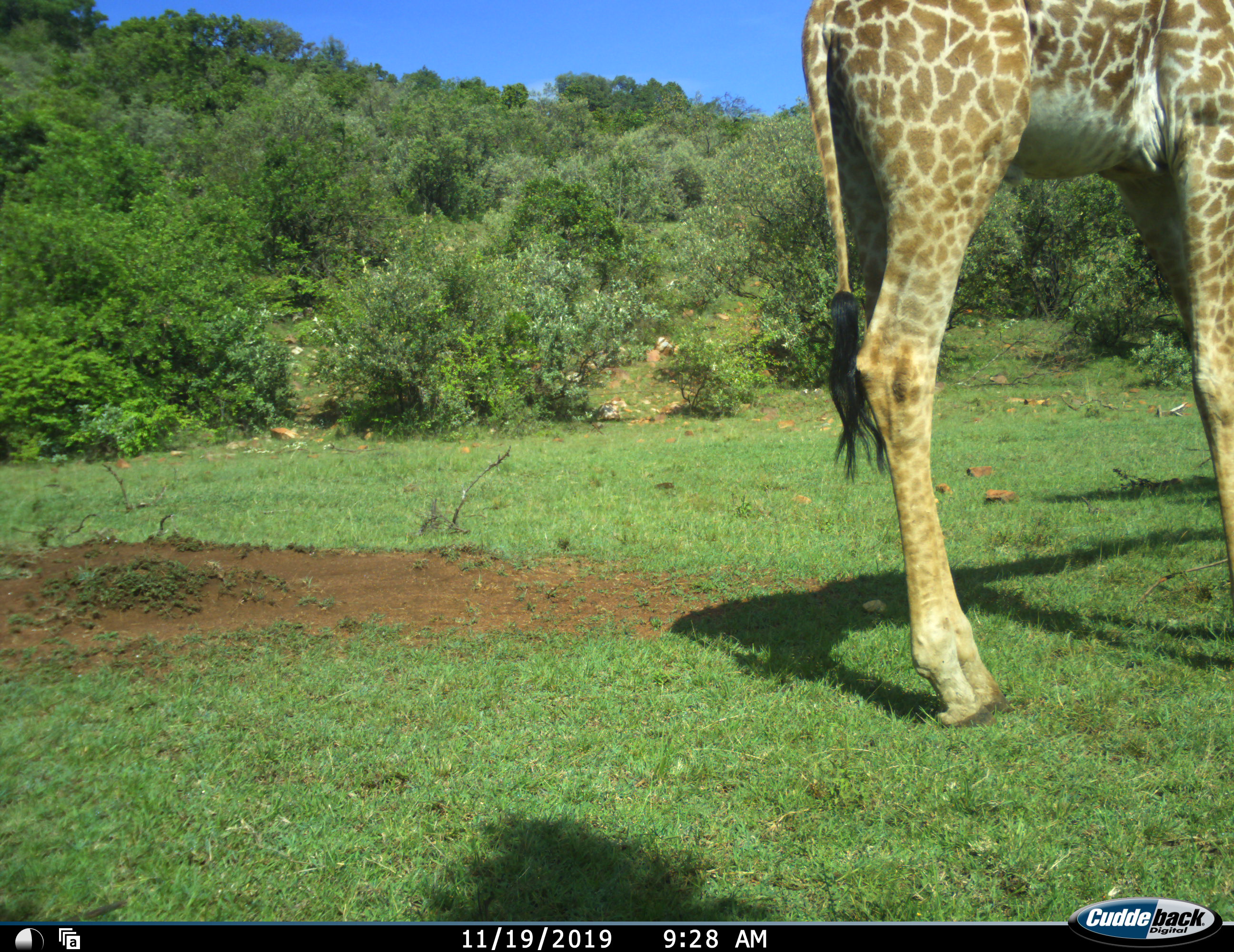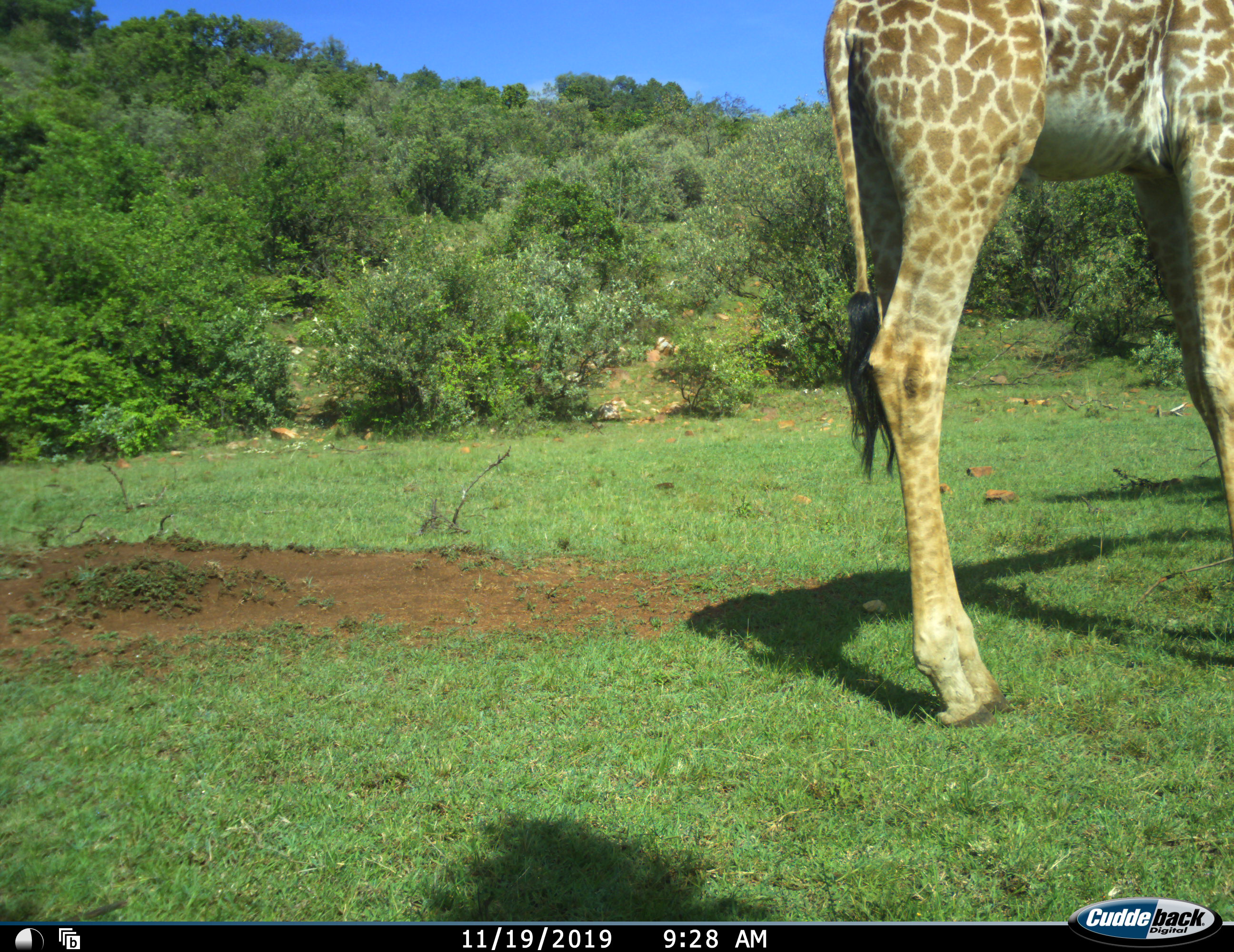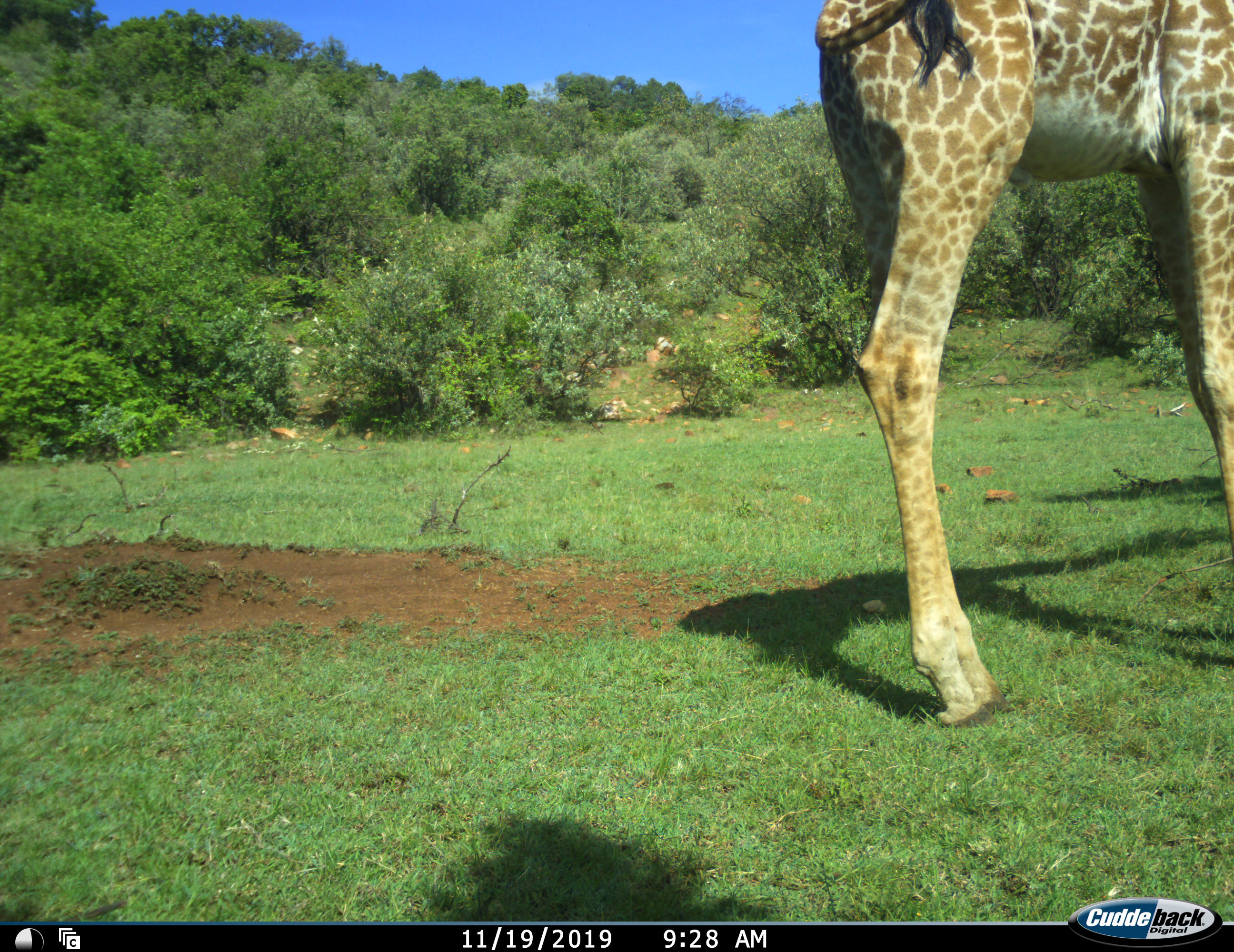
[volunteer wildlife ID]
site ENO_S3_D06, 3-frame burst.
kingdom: Animalia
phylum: Chordata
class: Mammalia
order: Artiodactyla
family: Giraffidae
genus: Giraffa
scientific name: Giraffa camelopardalis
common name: giraffe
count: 1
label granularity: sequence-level